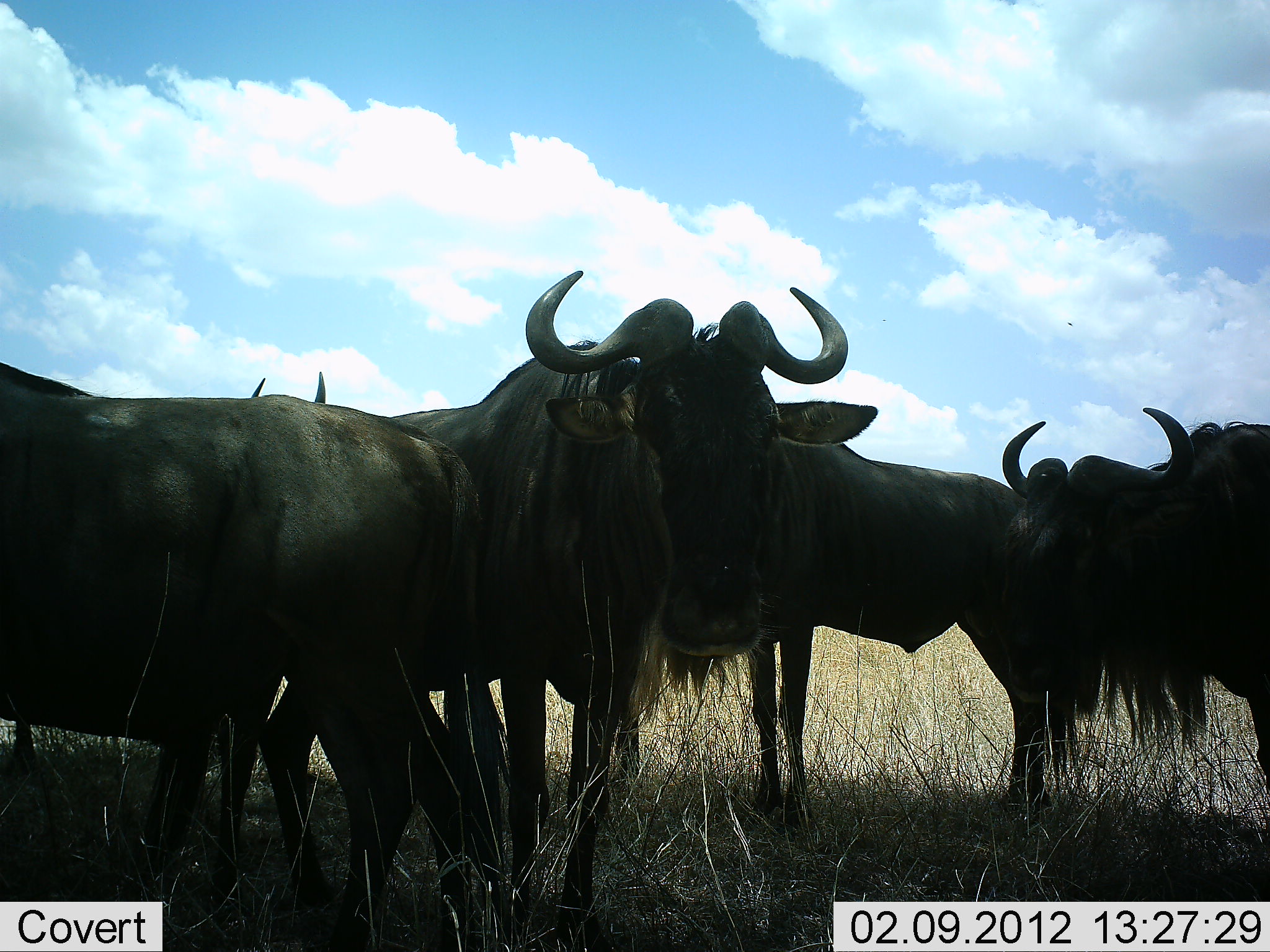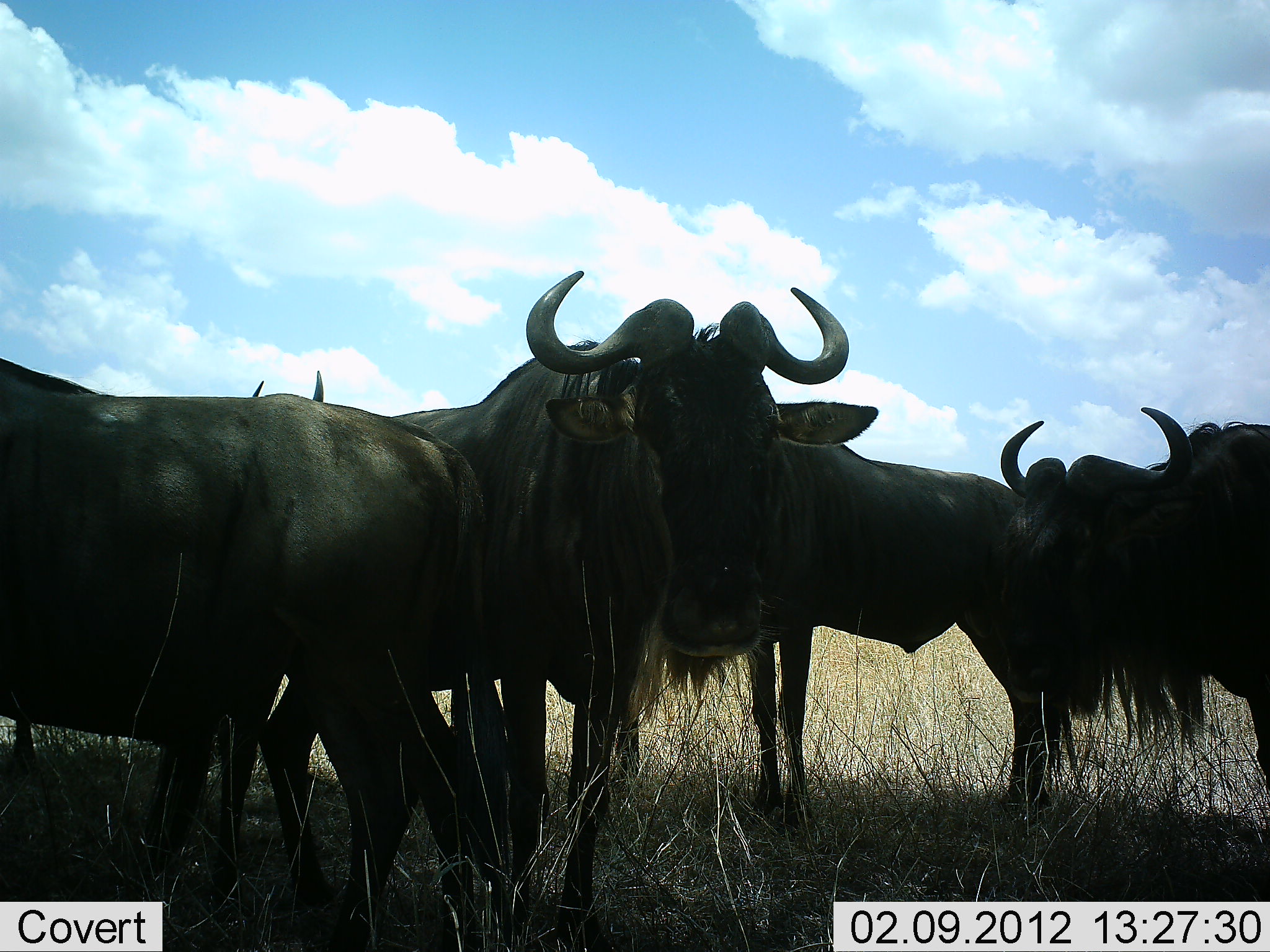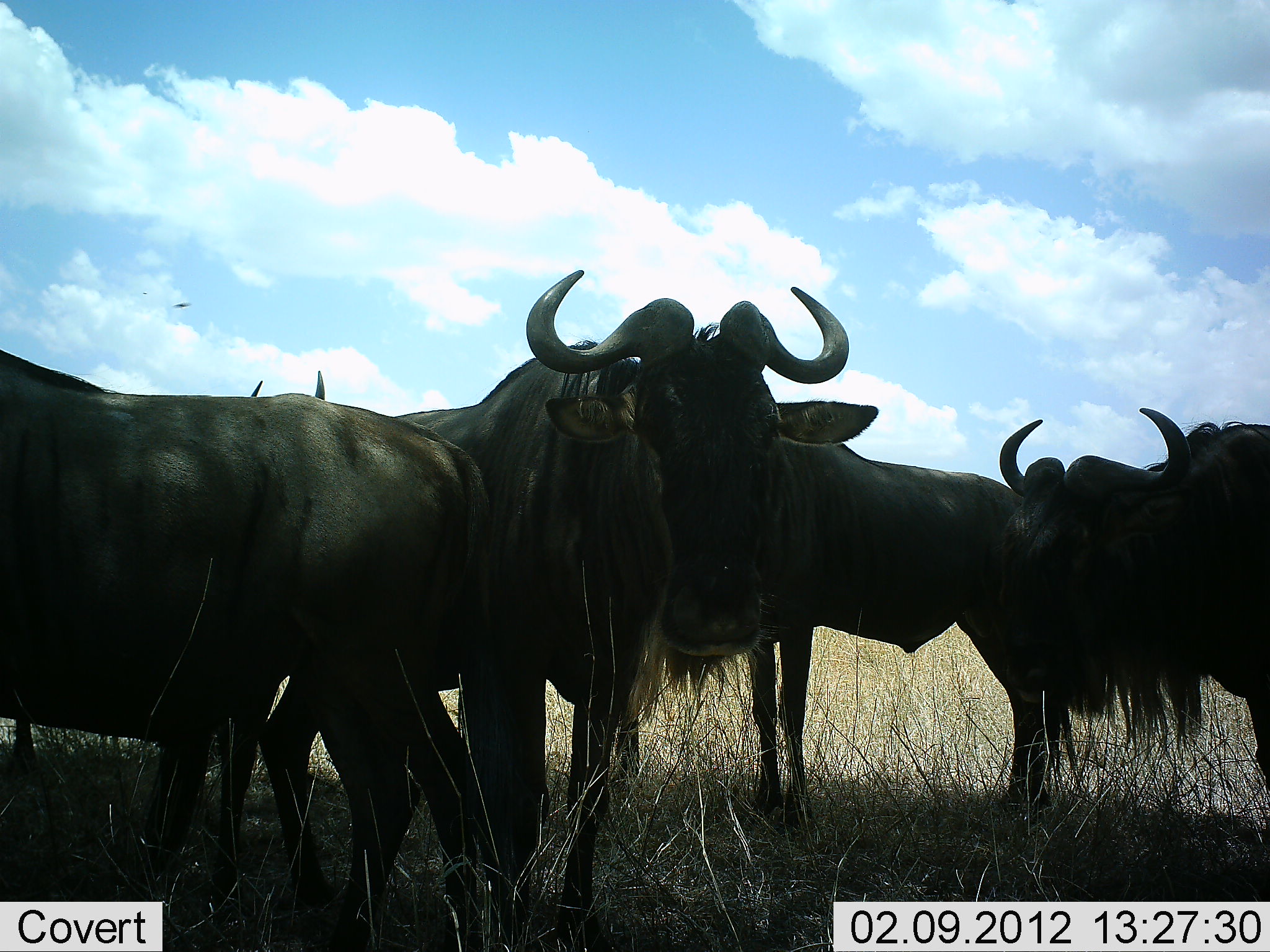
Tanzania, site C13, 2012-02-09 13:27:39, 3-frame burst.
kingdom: Animalia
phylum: Chordata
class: Mammalia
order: Artiodactyla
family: Bovidae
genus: Connochaetes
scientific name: Connochaetes taurinus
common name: blue wildebeest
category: wildebeest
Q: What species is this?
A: Wildebeest (blue wildebeest) (Connochaetes taurinus).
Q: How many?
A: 5.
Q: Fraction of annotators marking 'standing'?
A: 92%.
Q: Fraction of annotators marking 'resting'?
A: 12%.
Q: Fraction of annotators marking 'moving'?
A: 0%.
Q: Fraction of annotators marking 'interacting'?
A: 0%.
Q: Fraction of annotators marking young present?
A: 0%.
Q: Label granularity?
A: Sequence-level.